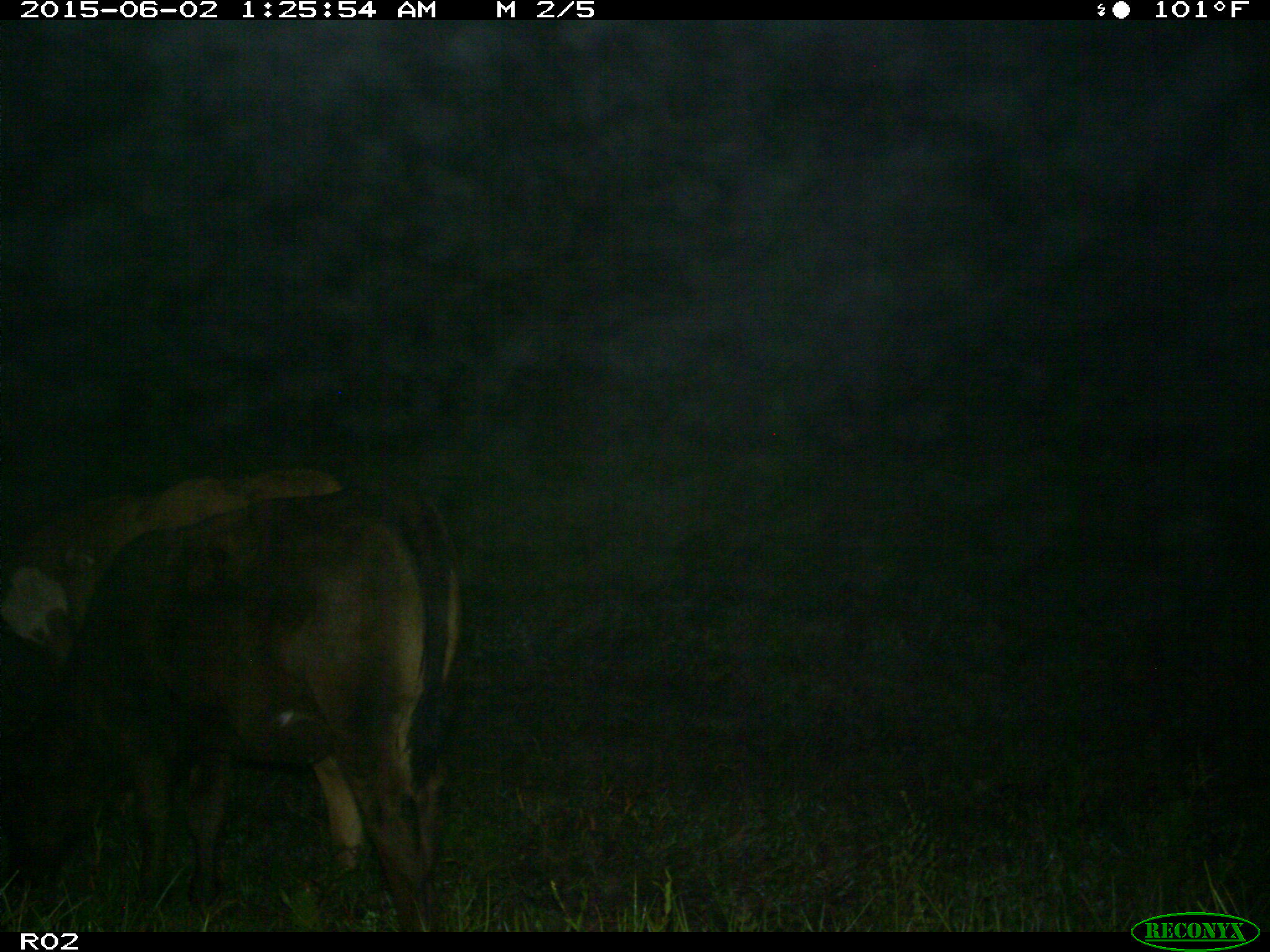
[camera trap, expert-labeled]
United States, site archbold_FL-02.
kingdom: Animalia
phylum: Chordata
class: Mammalia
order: Artiodactyla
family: Bovidae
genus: Bos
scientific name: Bos taurus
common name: domestic cow